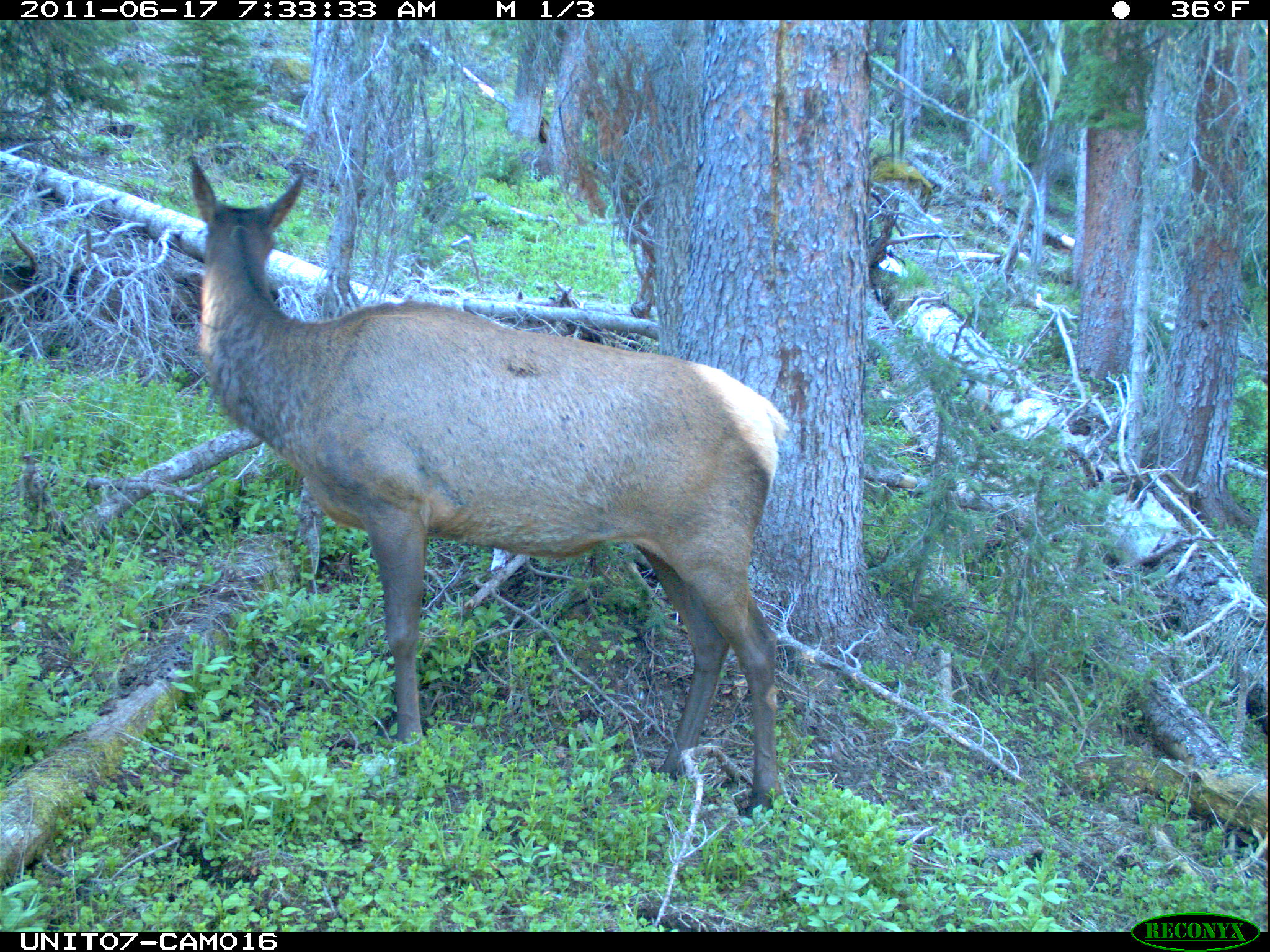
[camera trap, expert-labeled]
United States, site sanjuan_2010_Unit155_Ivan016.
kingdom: Animalia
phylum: Chordata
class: Mammalia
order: Artiodactyla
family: Cervidae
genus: Cervus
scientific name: Cervus elaphus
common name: red deer